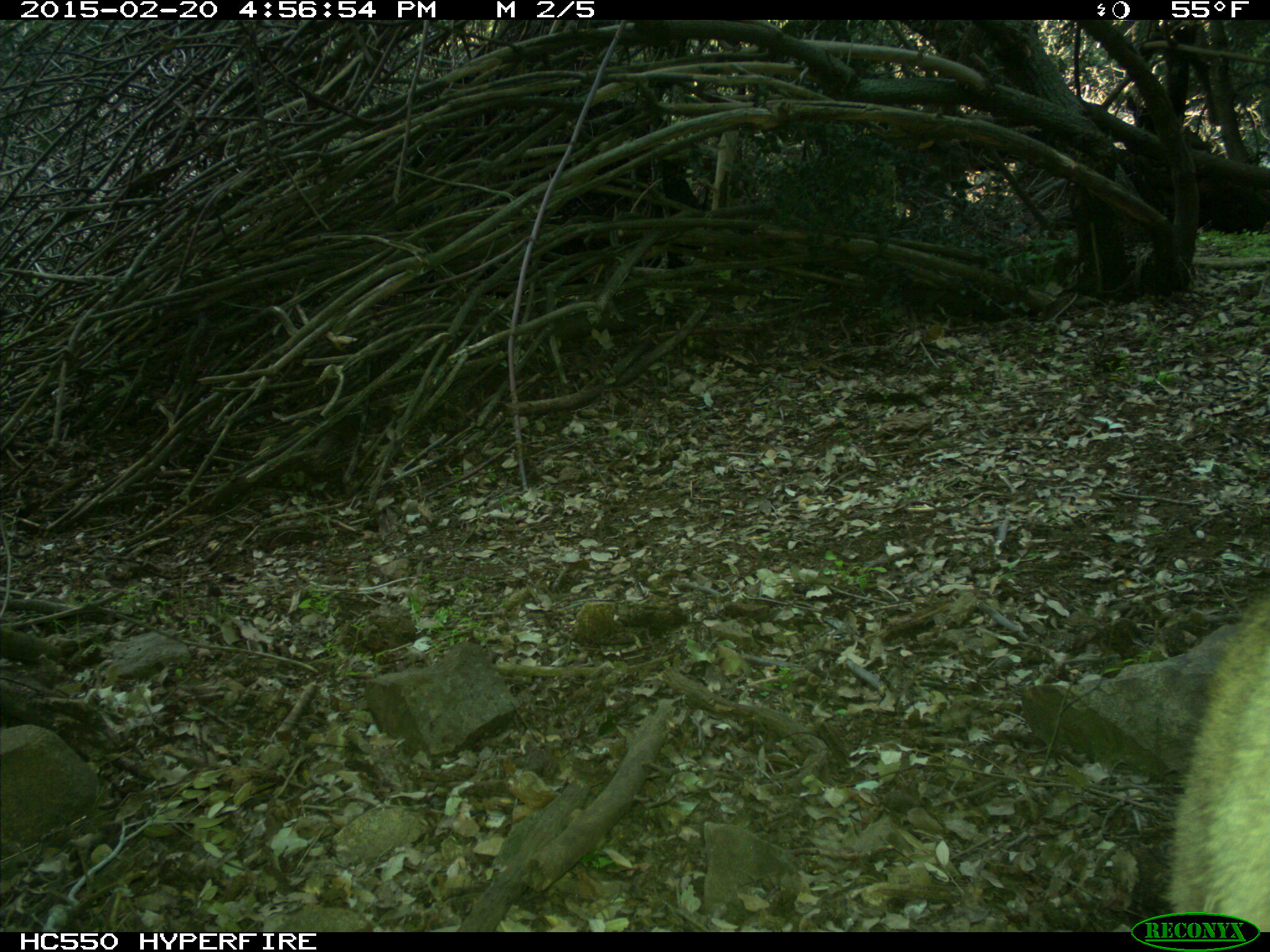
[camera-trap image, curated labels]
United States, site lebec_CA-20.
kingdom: Animalia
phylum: Chordata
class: Mammalia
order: Carnivora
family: Felidae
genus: Puma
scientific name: Puma concolor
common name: mountain lion